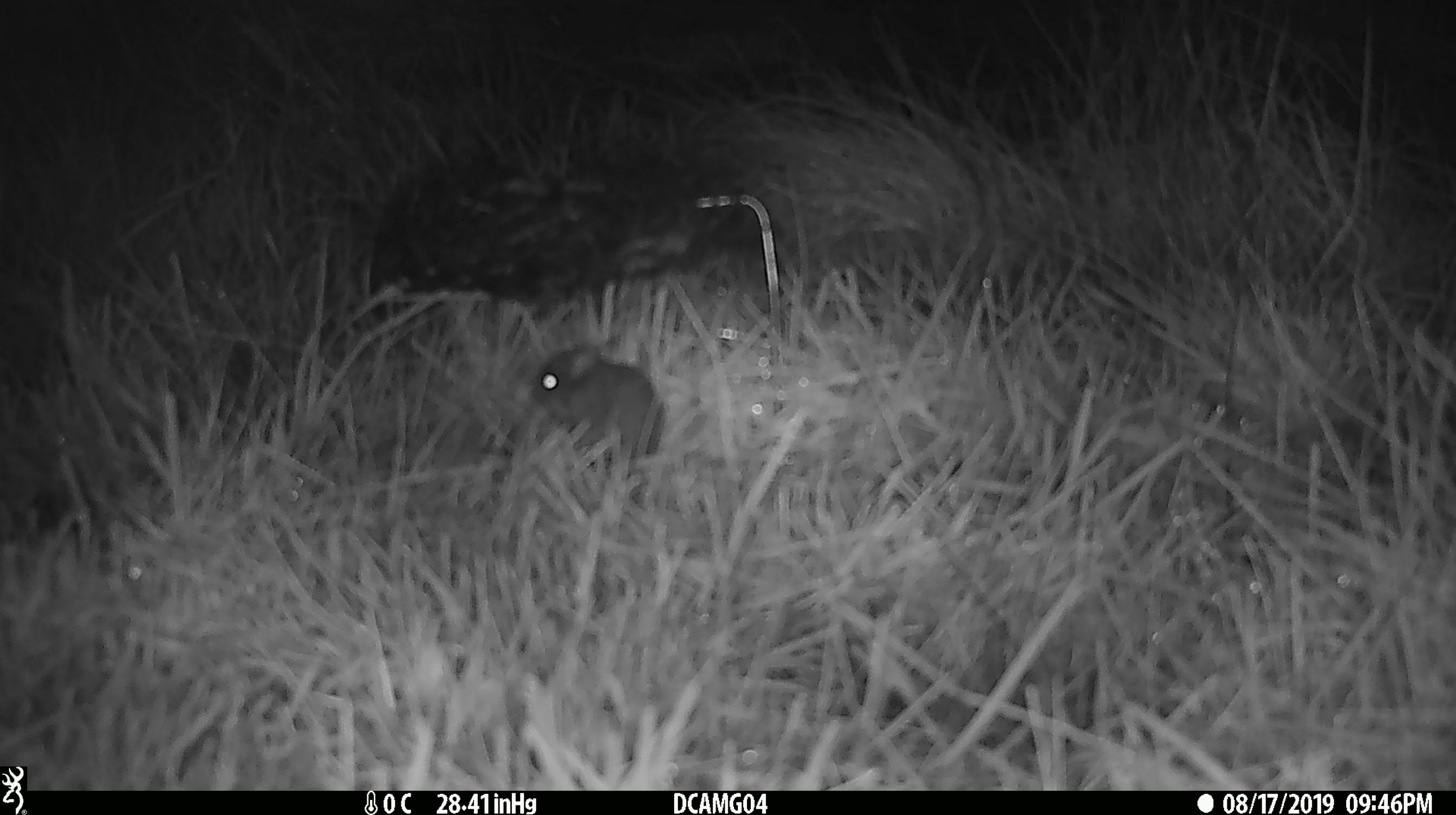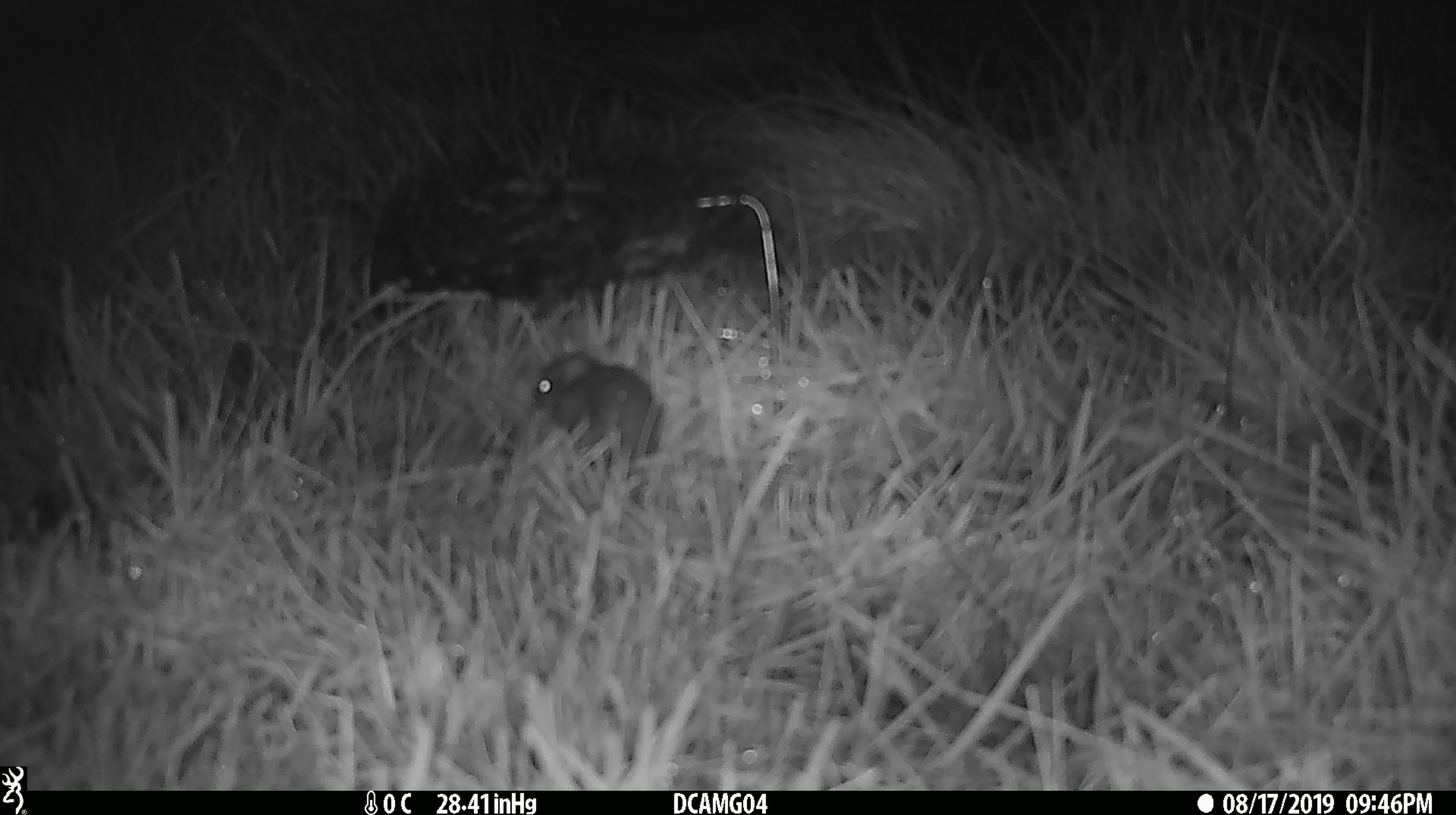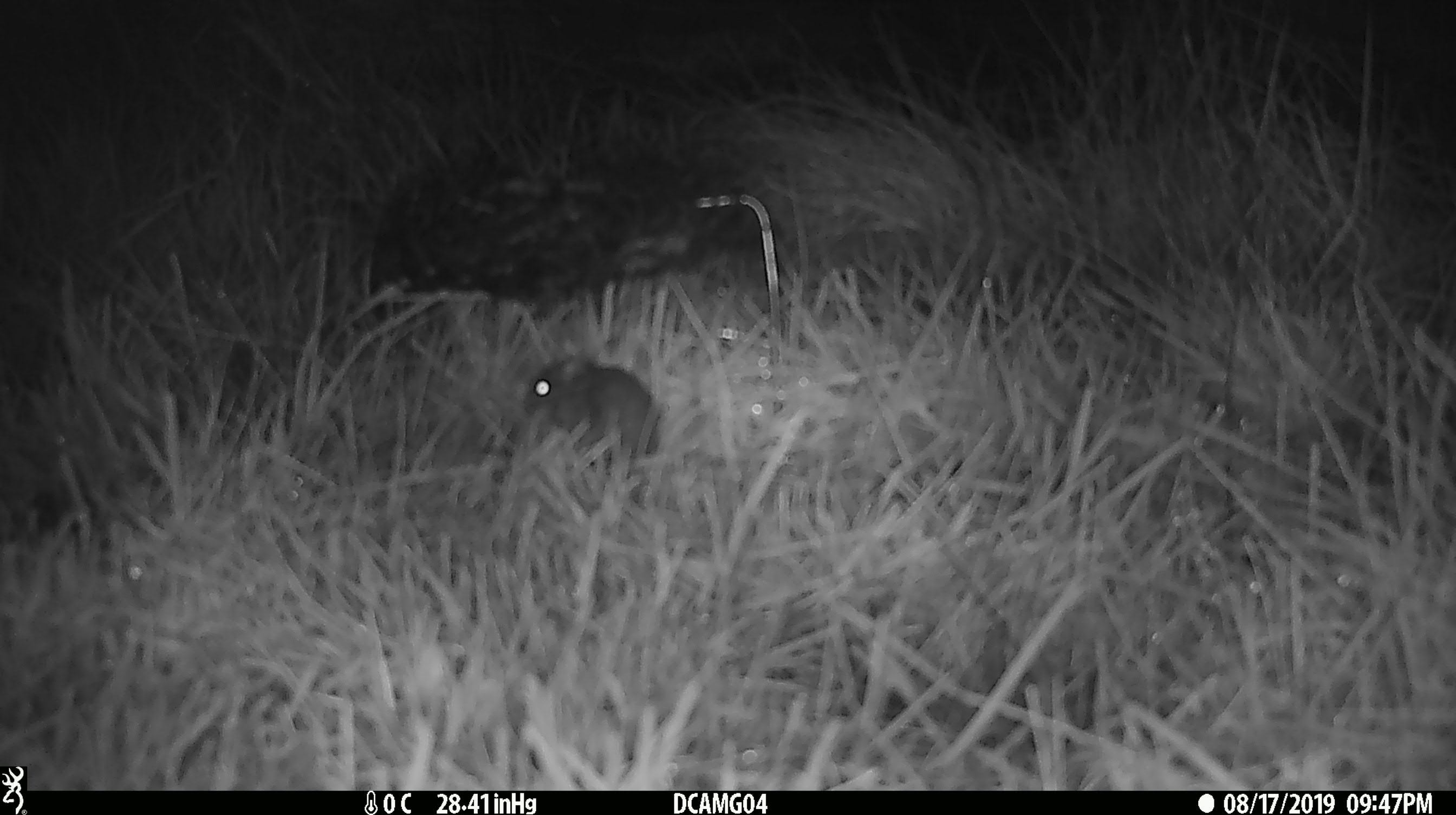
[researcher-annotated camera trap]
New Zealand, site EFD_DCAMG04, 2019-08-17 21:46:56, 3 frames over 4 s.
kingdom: Animalia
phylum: Chordata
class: Mammalia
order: Rodentia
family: Muridae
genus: Mus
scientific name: Mus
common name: mouse